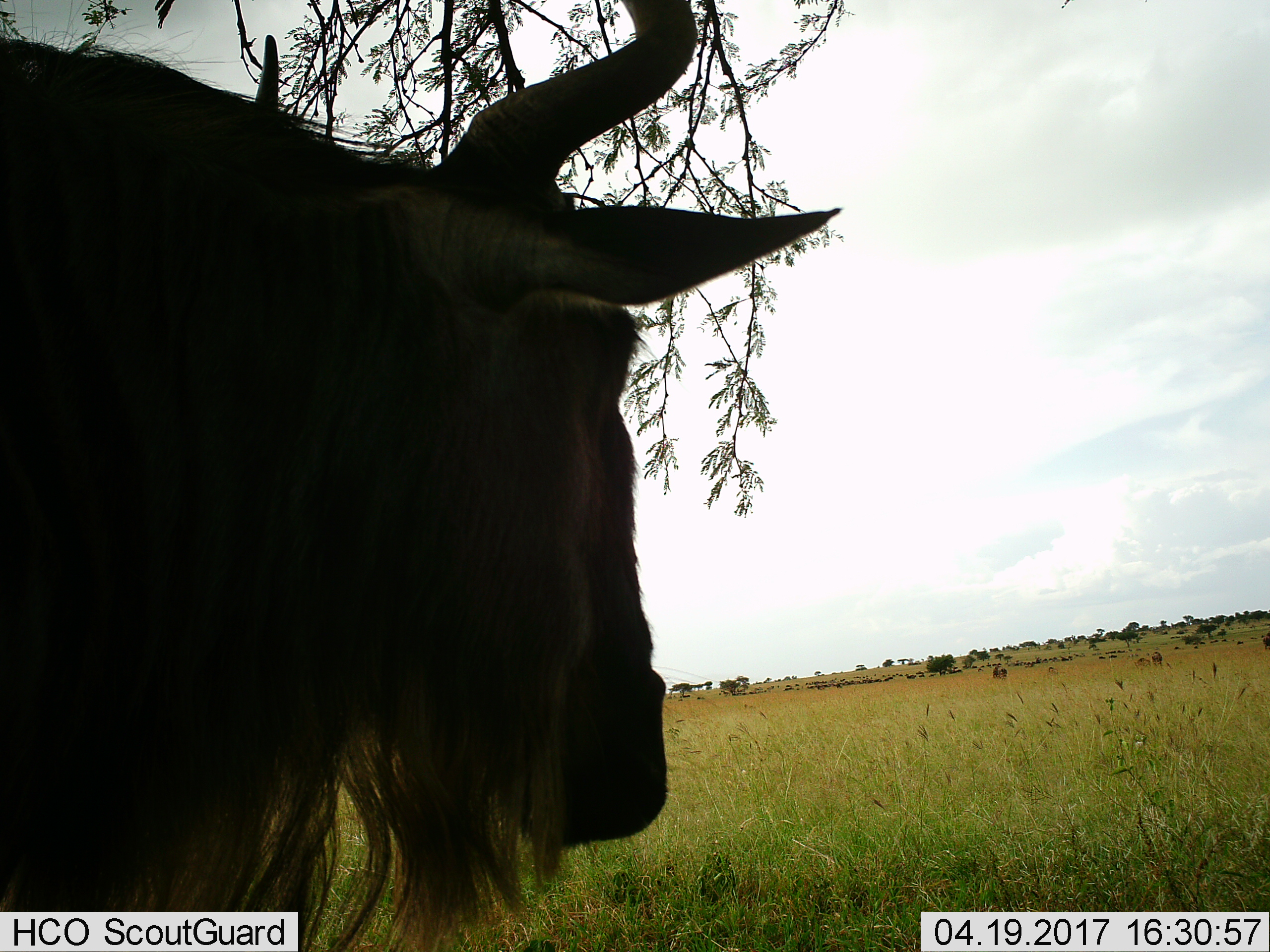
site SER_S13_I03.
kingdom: Animalia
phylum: Chordata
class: Mammalia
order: Artiodactyla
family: Bovidae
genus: Connochaetes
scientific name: Connochaetes taurinus taurinus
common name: blue wildebeest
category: wildebeestblue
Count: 1.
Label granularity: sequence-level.